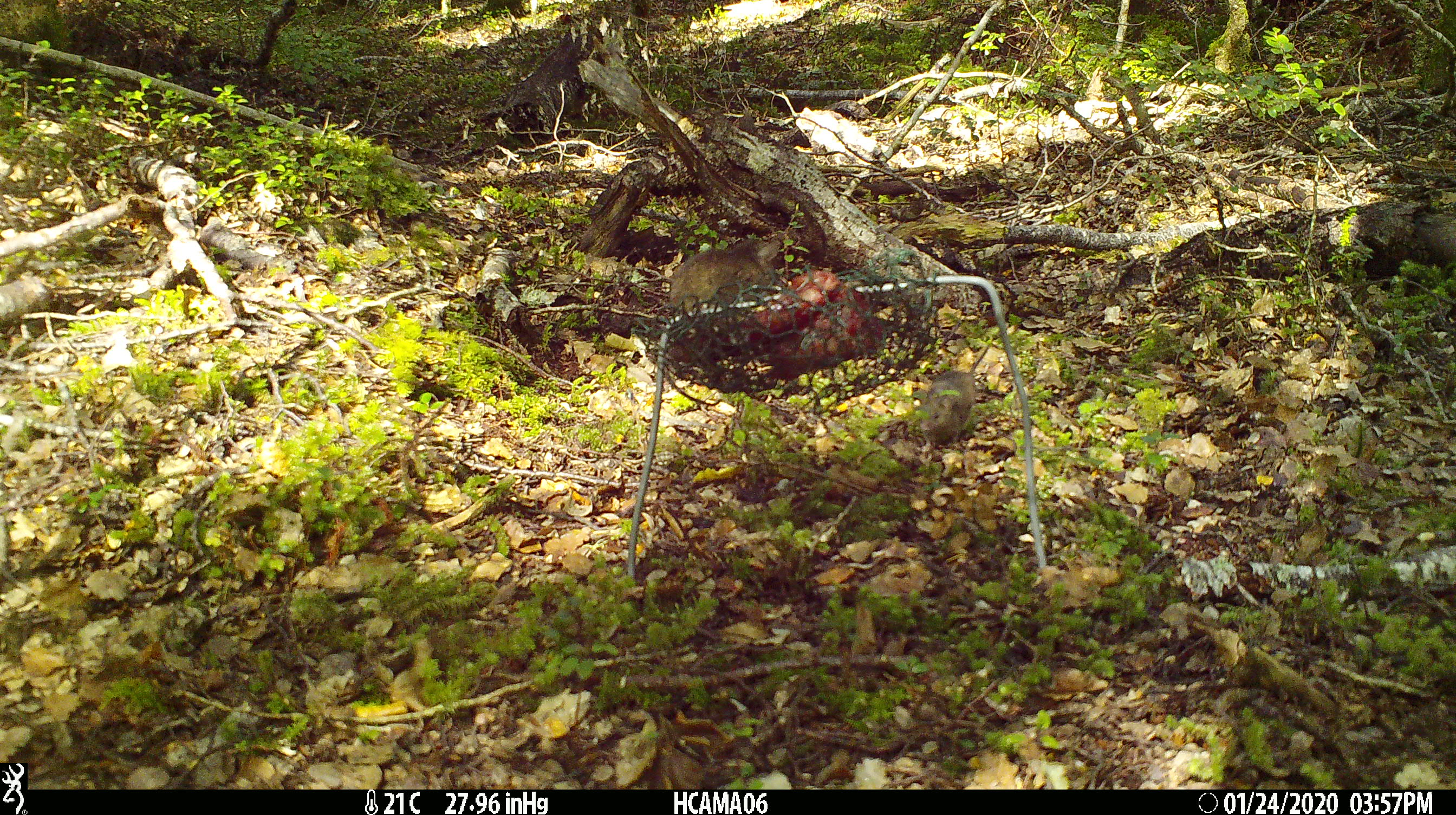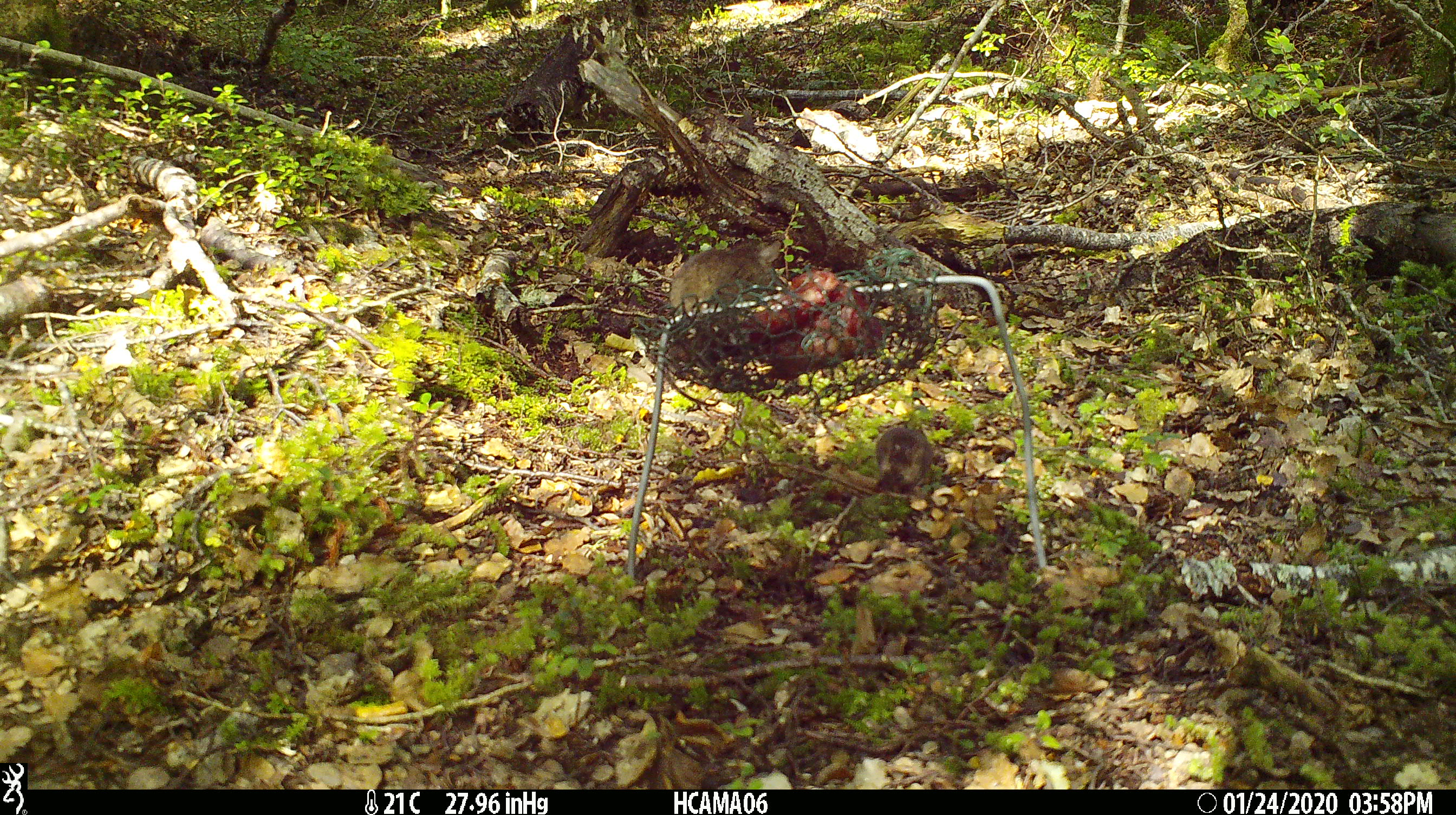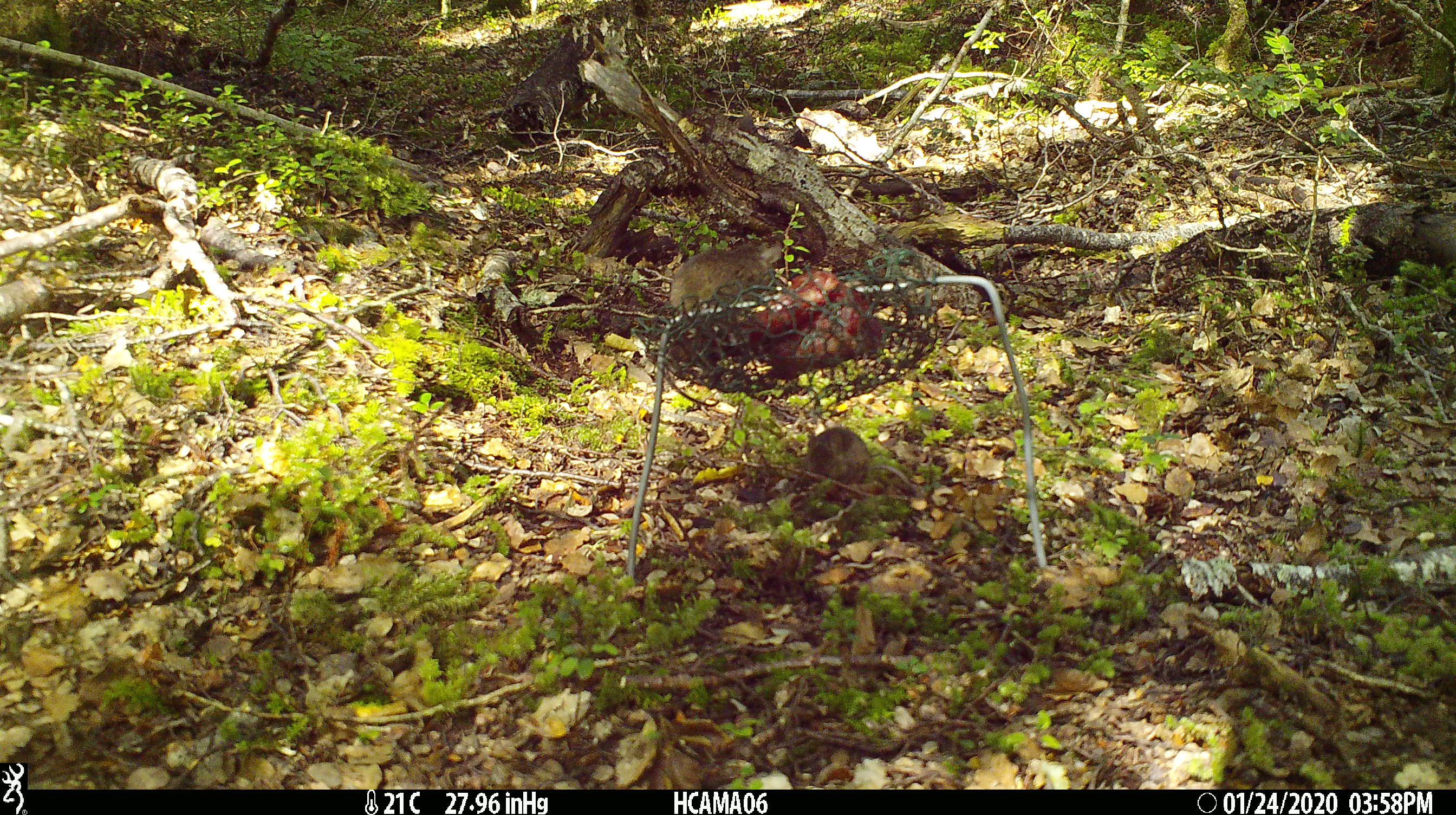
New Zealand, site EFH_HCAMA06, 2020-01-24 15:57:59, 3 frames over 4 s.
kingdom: Animalia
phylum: Chordata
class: Mammalia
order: Rodentia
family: Muridae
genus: Mus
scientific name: Mus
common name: mouse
Mouse (Mus).